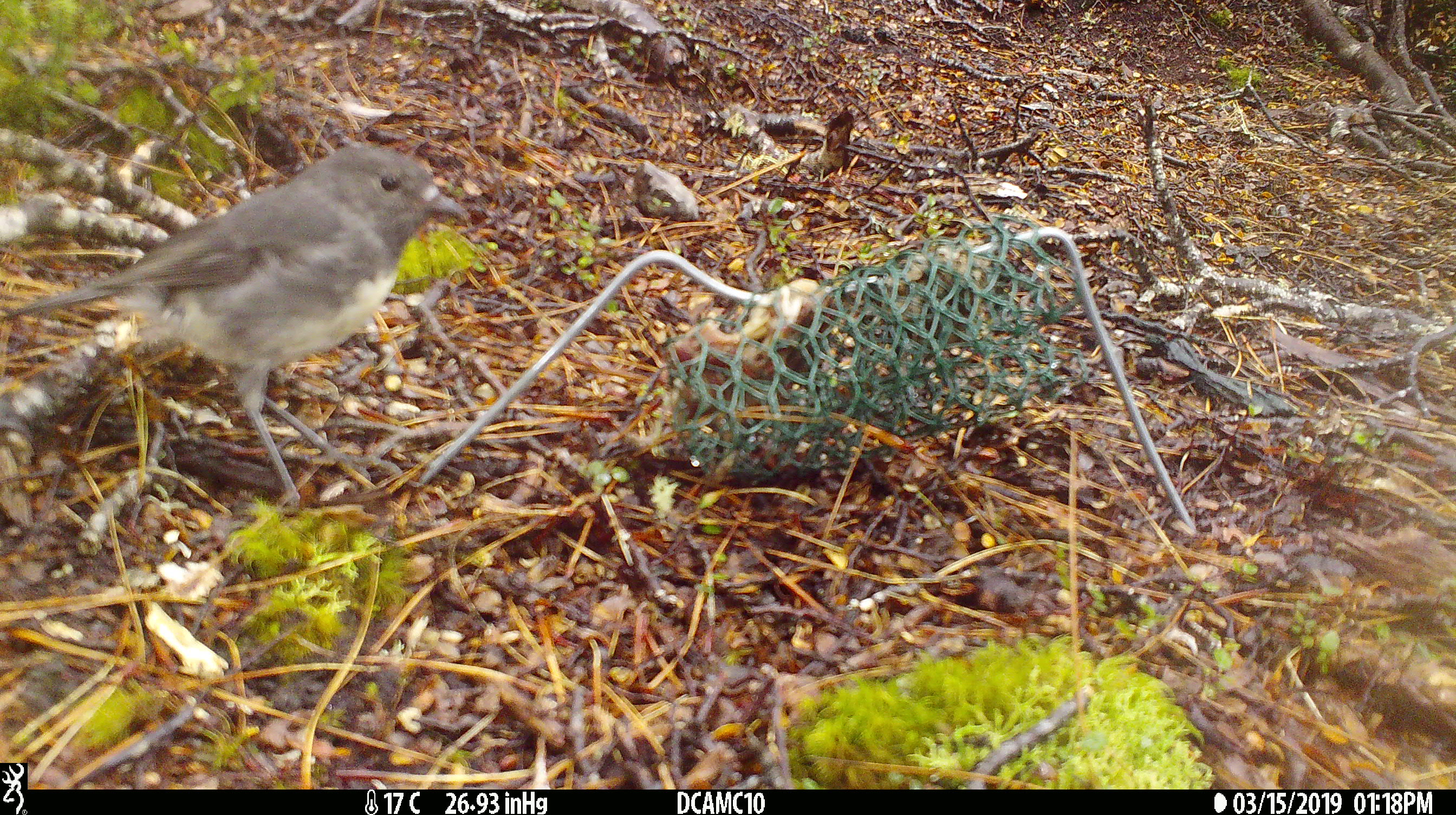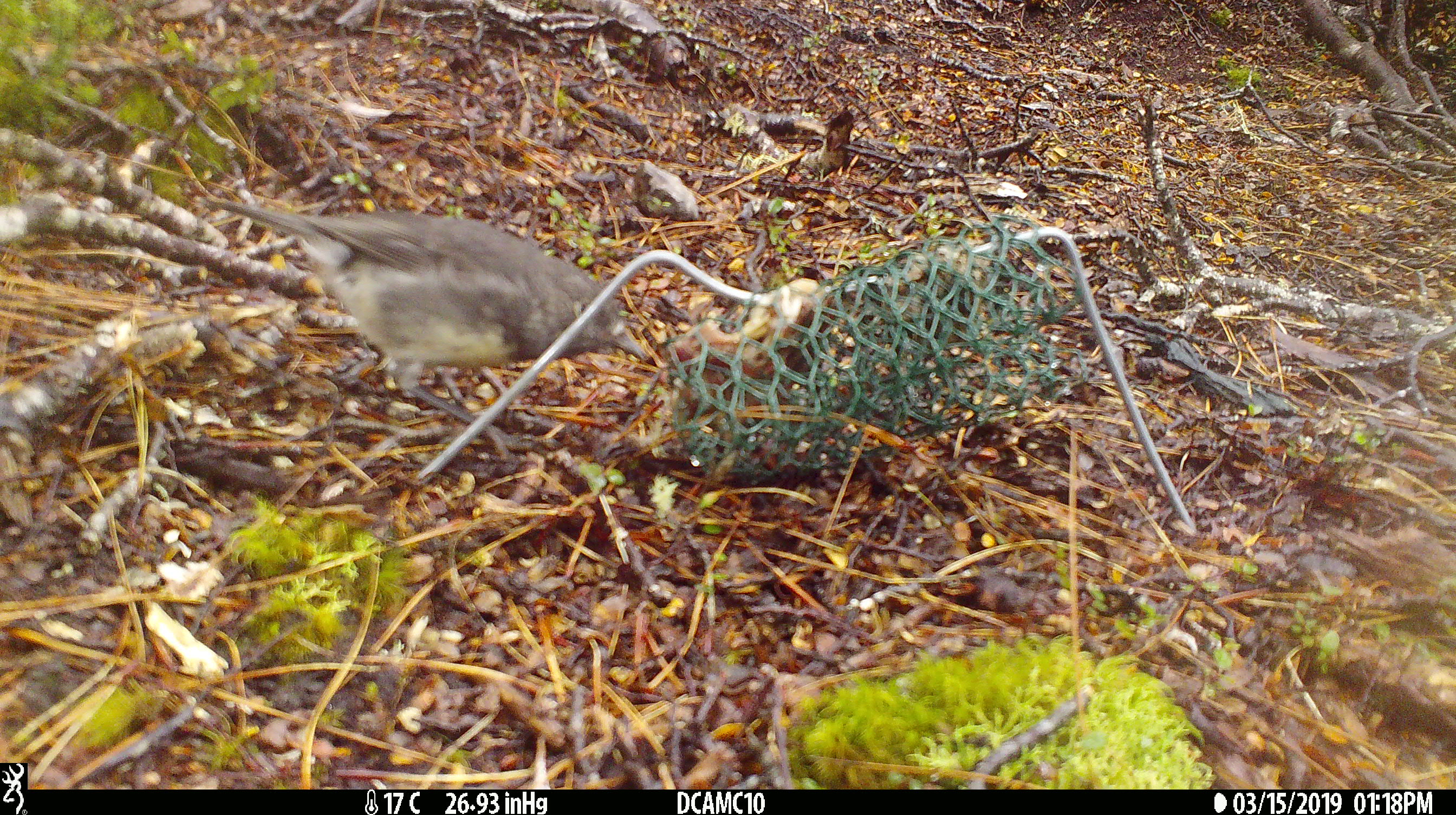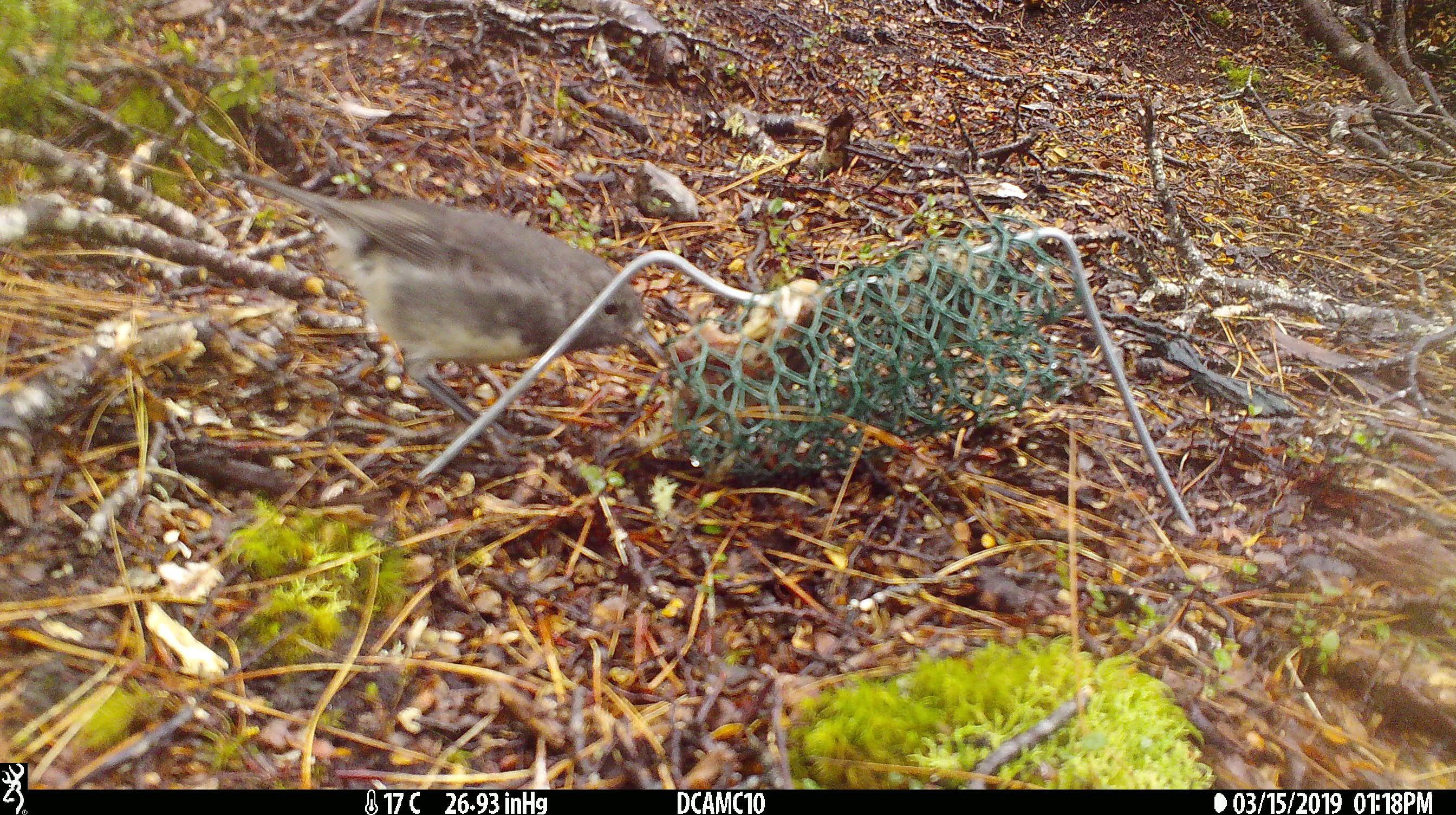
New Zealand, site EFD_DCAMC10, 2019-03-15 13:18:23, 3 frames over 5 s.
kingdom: Animalia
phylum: Chordata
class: Aves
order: Passeriformes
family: Petroicidae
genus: Petroica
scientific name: Petroica australis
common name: new zealand robin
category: robin